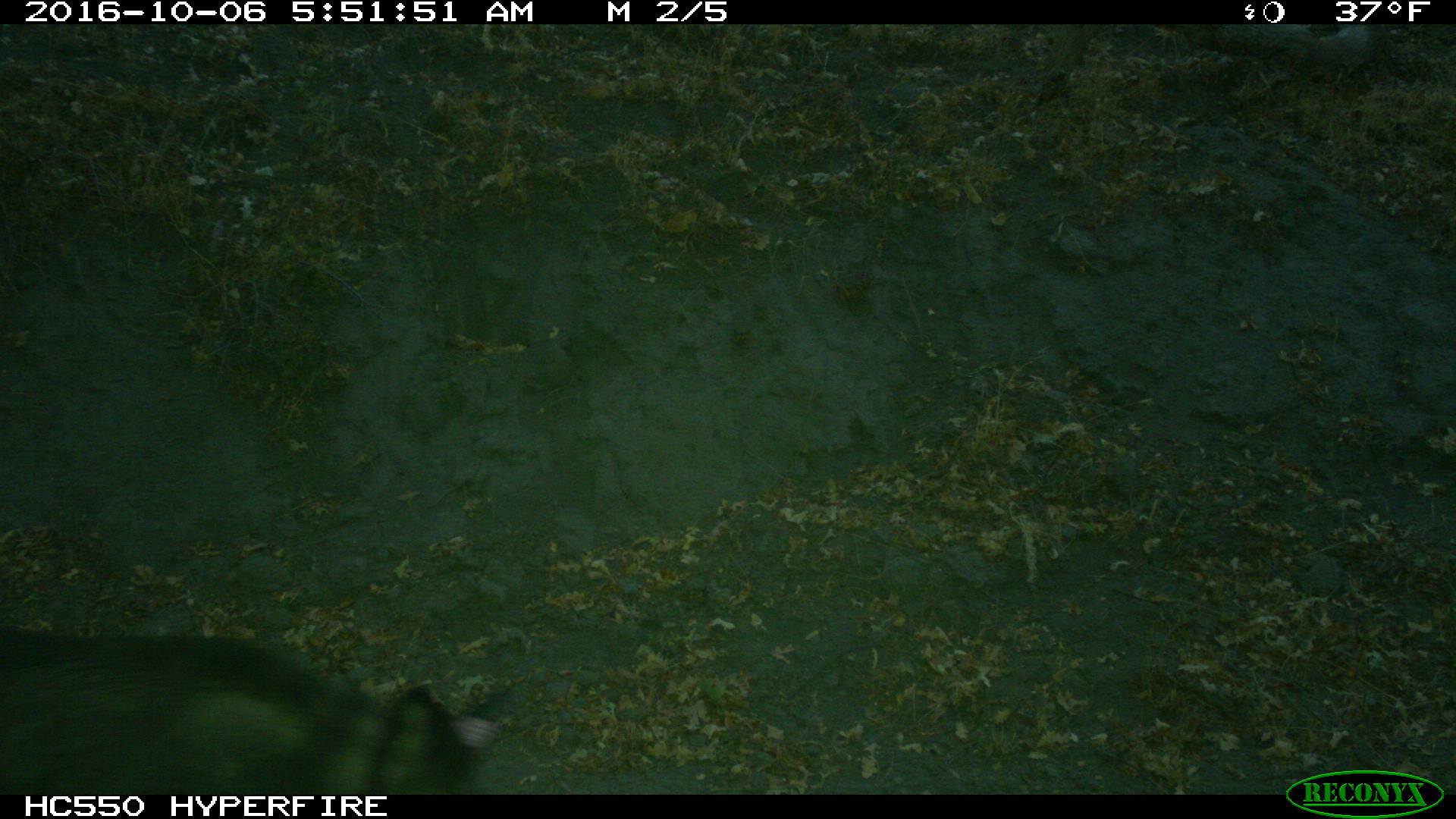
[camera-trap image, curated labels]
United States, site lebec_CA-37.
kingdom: Animalia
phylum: Chordata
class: Mammalia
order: Artiodactyla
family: Suidae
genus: Sus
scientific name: Sus scrofa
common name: wild boar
Sus scrofa (wild boar).